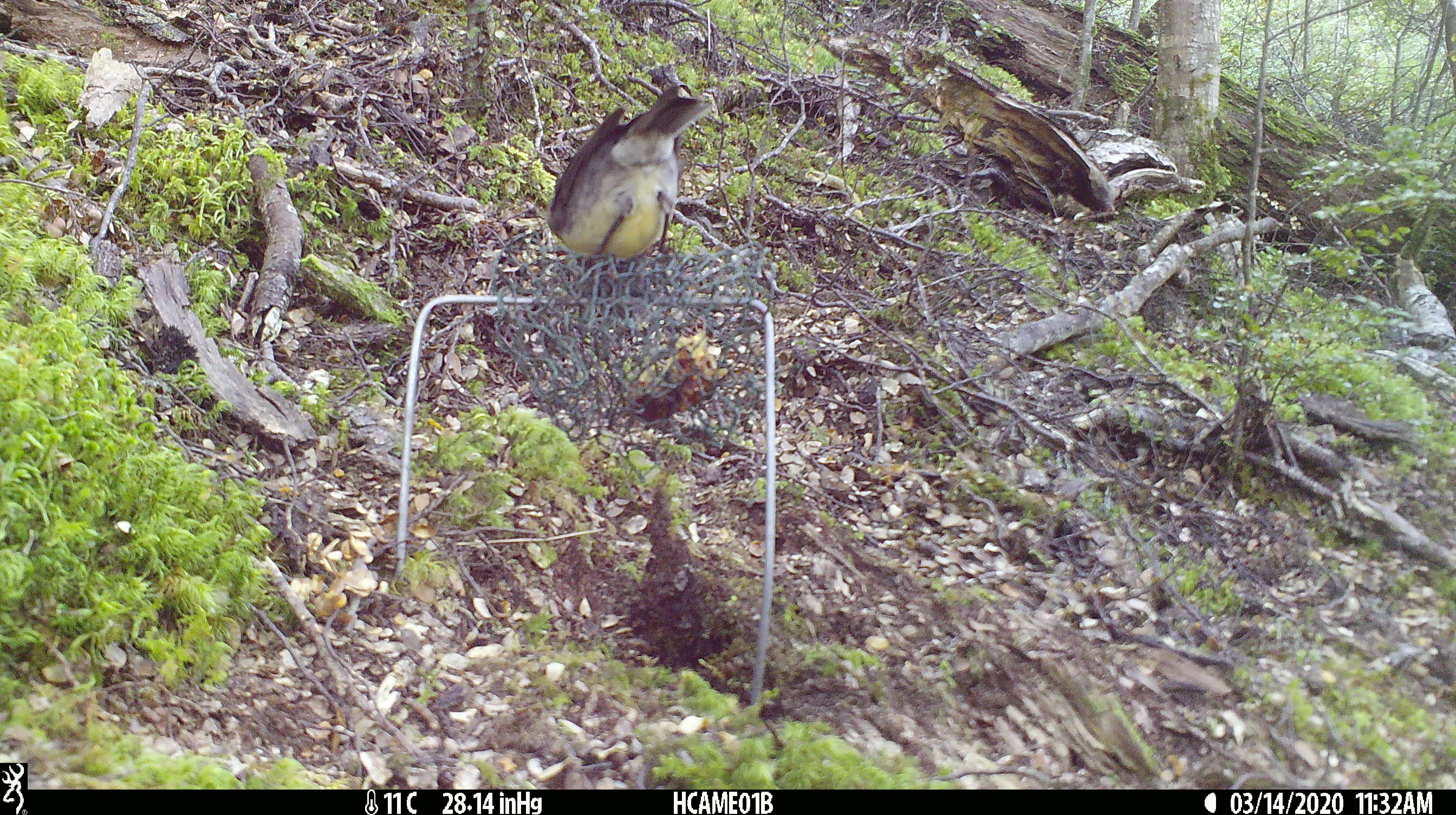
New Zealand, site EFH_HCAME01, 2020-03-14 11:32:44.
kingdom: Animalia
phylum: Chordata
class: Aves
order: Passeriformes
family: Petroicidae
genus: Petroica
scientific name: Petroica australis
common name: new zealand robin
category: robin